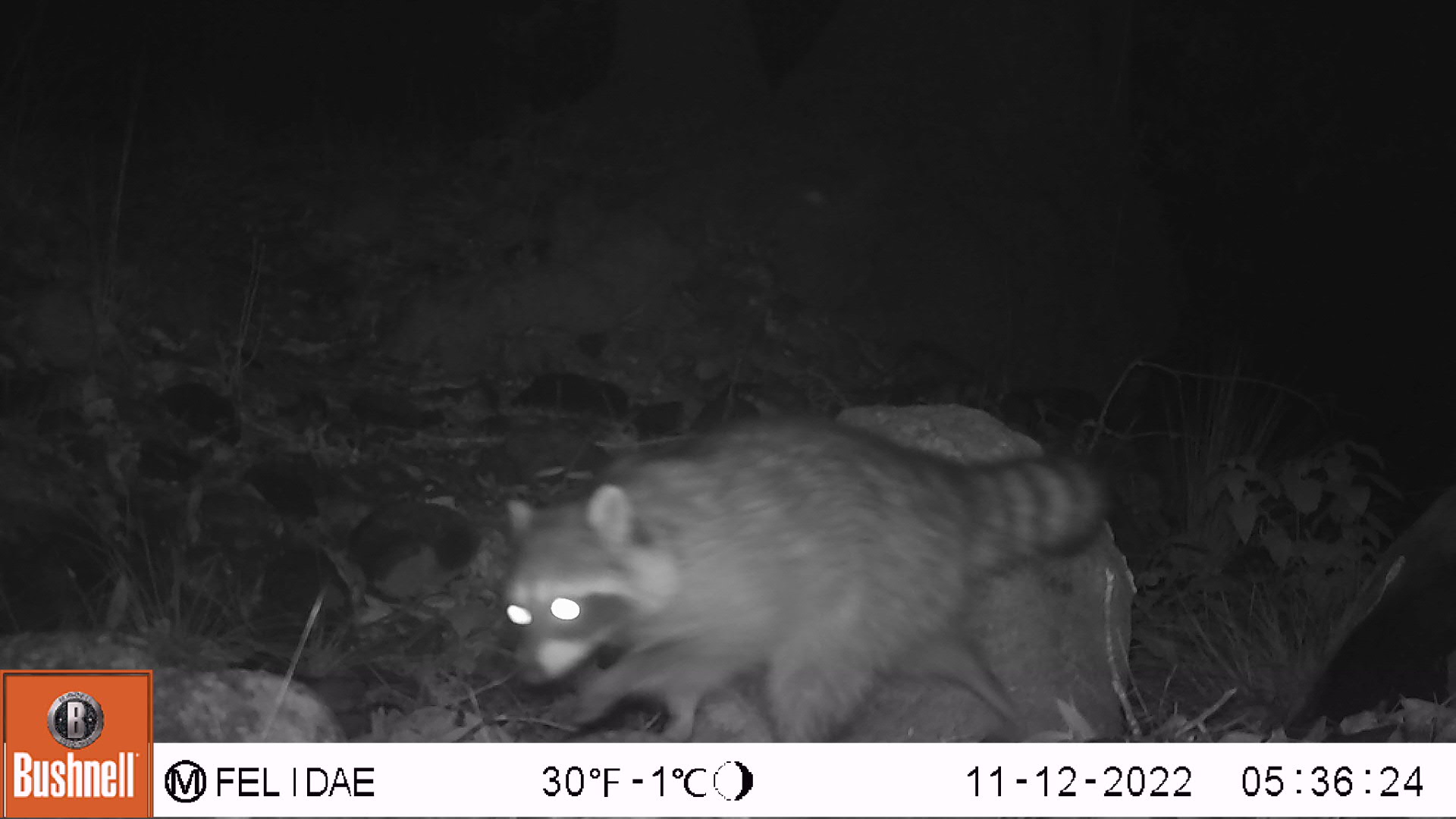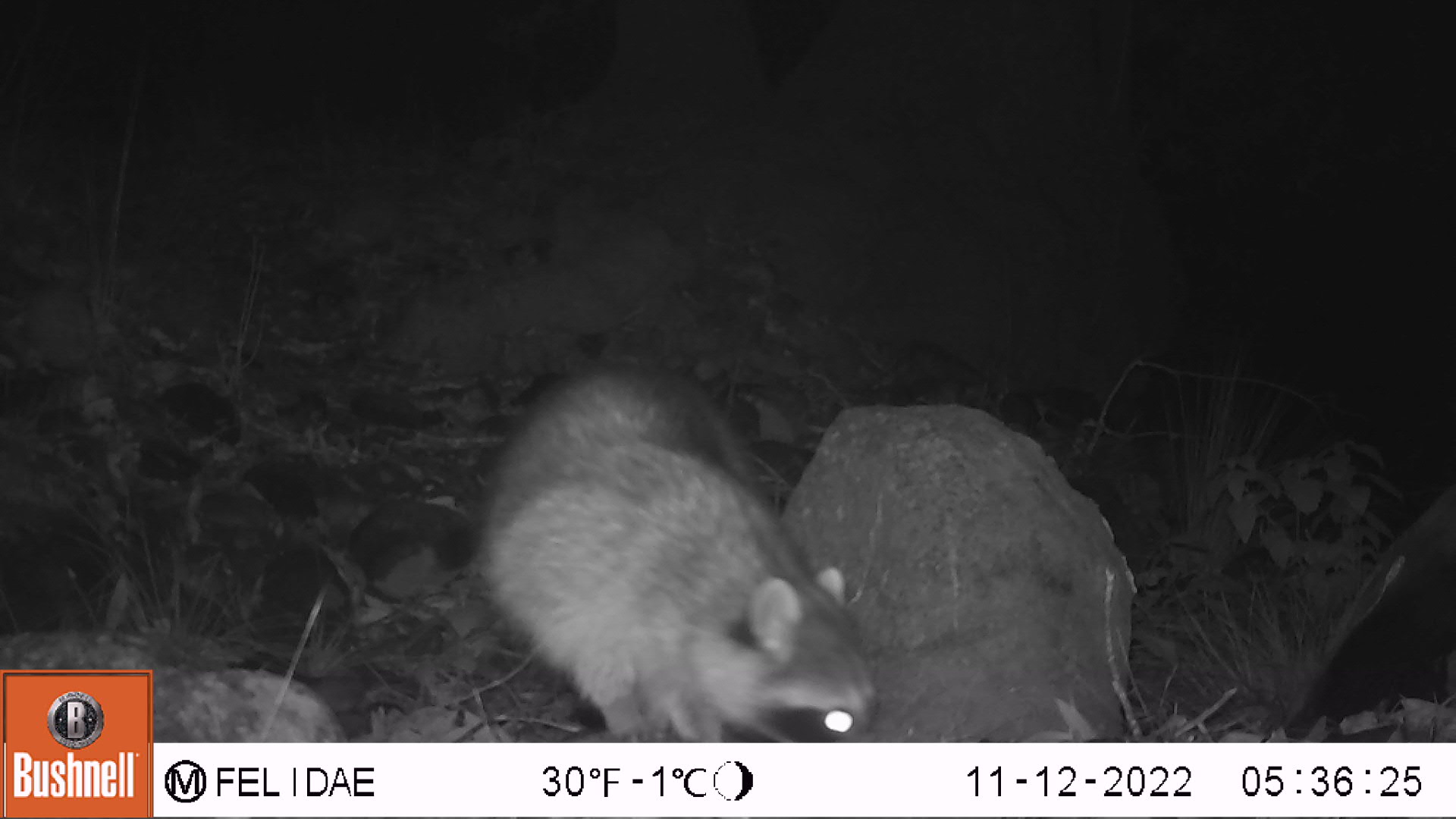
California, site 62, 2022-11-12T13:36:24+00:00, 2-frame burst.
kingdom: Animalia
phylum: Chordata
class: Mammalia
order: Carnivora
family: Procyonidae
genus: Procyon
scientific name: Procyon lotor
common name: raccoon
Raccoon (Procyon lotor).